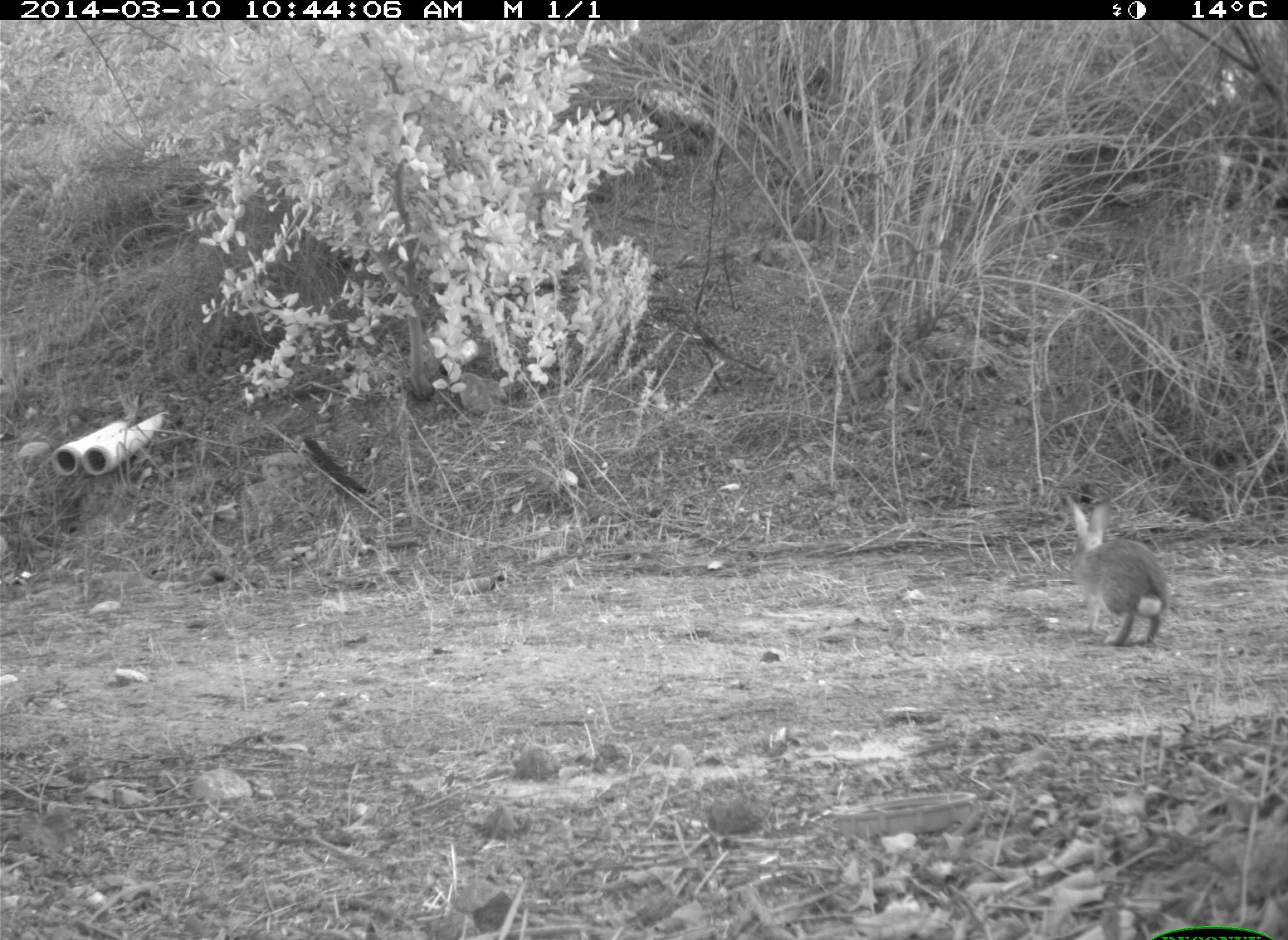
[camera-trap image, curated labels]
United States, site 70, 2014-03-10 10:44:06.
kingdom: Animalia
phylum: Chordata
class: Mammalia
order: Lagomorpha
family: Leporidae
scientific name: Leporidae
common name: rabbits and hares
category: rabbit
Rabbit (rabbits and hares) (Leporidae).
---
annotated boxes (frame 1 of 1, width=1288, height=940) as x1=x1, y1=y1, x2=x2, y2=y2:
rabbit: x1=1060, y1=496, x2=1171, y2=647